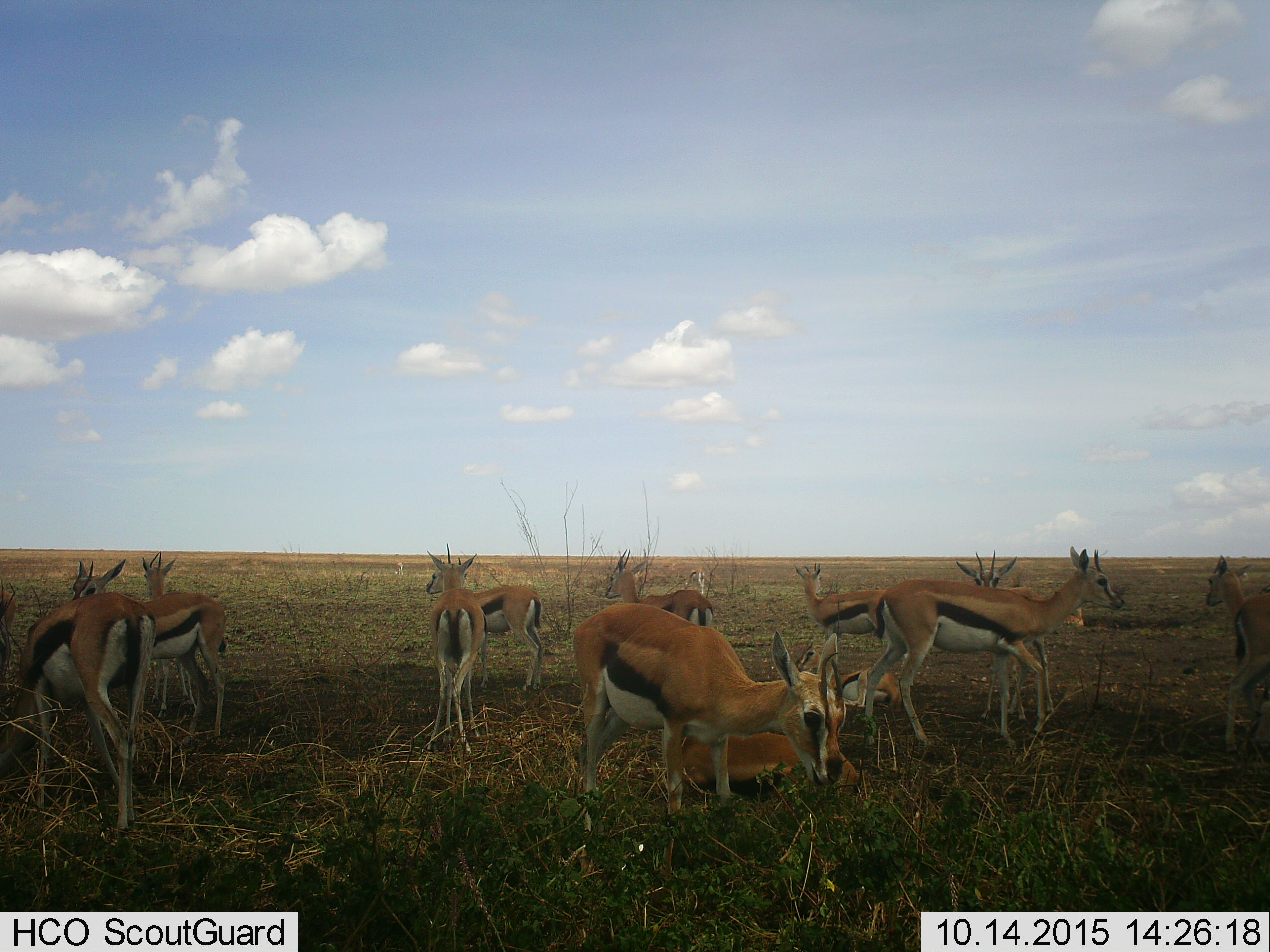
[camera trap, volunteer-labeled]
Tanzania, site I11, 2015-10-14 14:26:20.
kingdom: Animalia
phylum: Chordata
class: Mammalia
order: Artiodactyla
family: Bovidae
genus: Eudorcas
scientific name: Eudorcas thomsonii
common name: thomson's gazelle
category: gazellethomsons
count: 11-50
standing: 86%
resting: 71%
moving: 29%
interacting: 29%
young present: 14%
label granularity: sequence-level